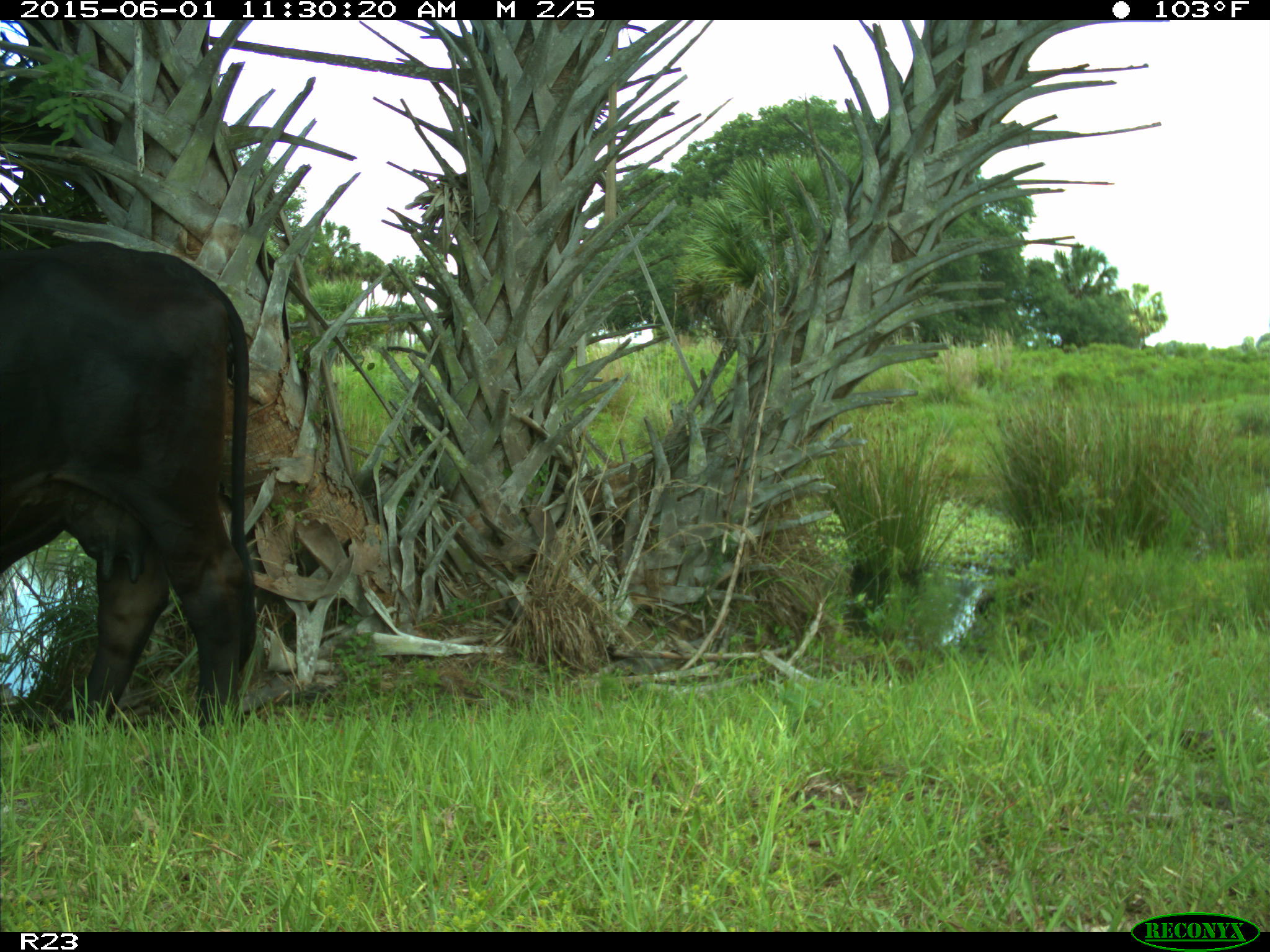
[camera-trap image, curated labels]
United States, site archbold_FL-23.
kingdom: Animalia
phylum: Chordata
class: Mammalia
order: Artiodactyla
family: Bovidae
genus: Bos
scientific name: Bos taurus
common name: domestic cow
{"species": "Bos taurus (domestic cow)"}